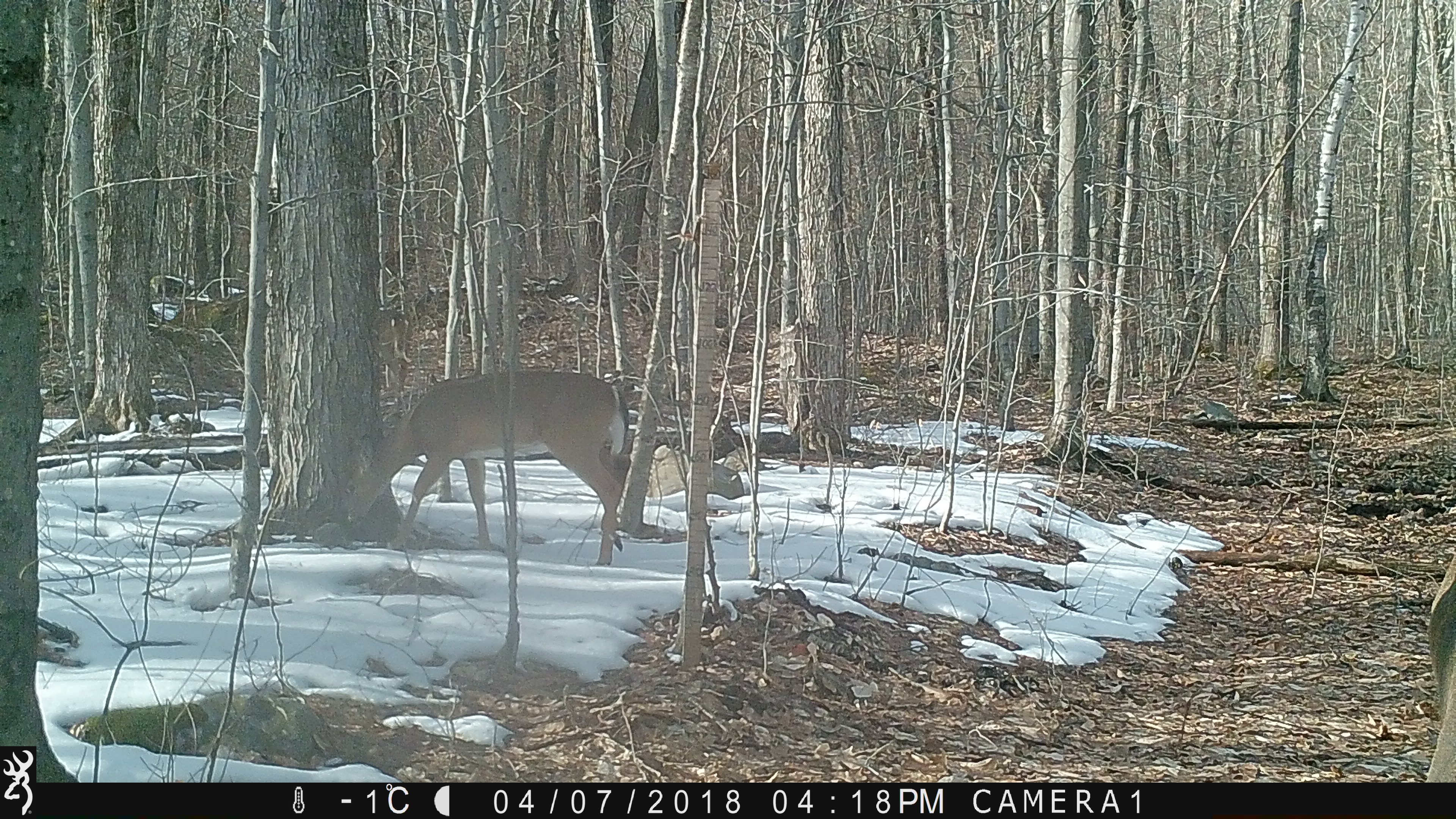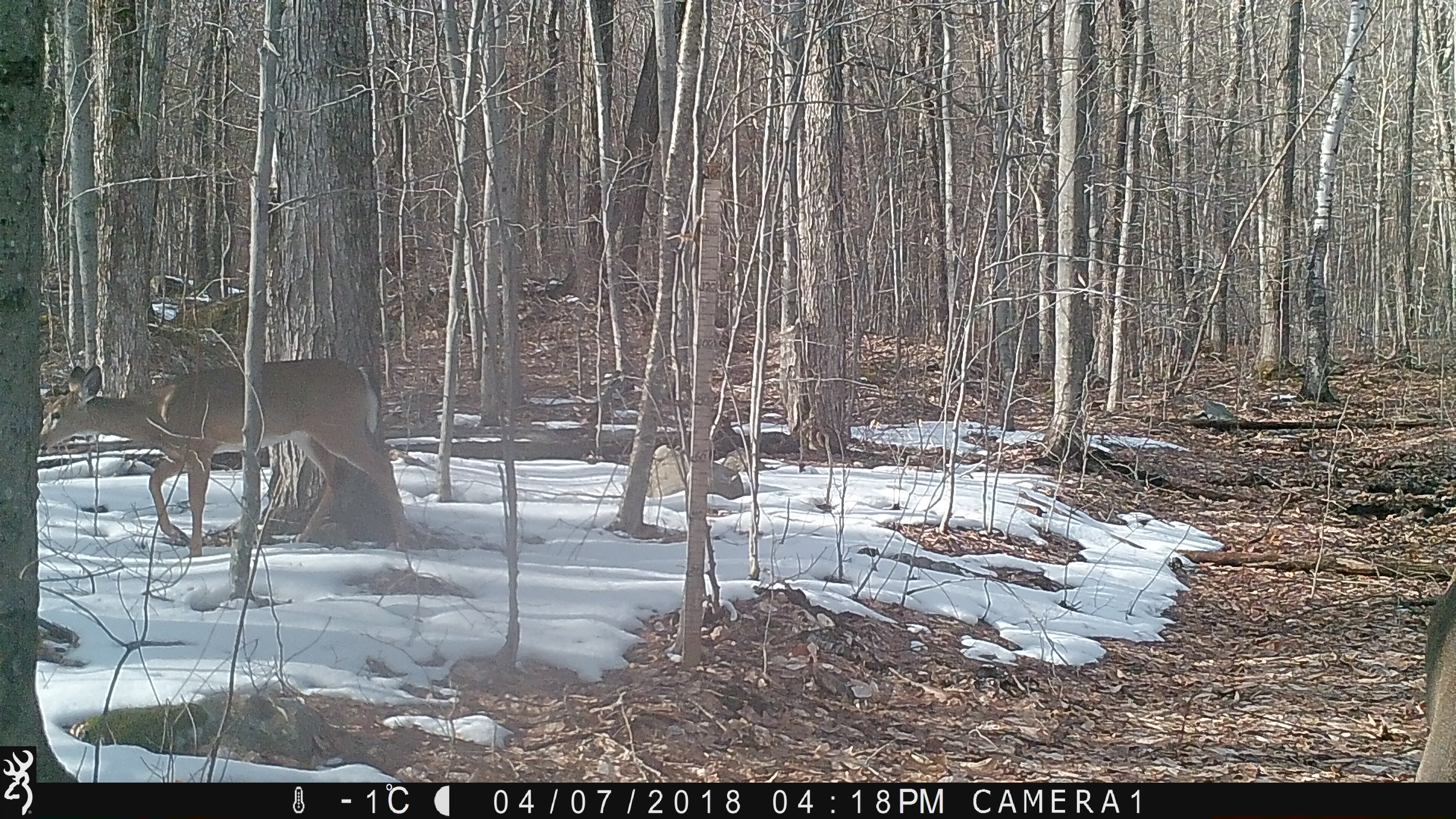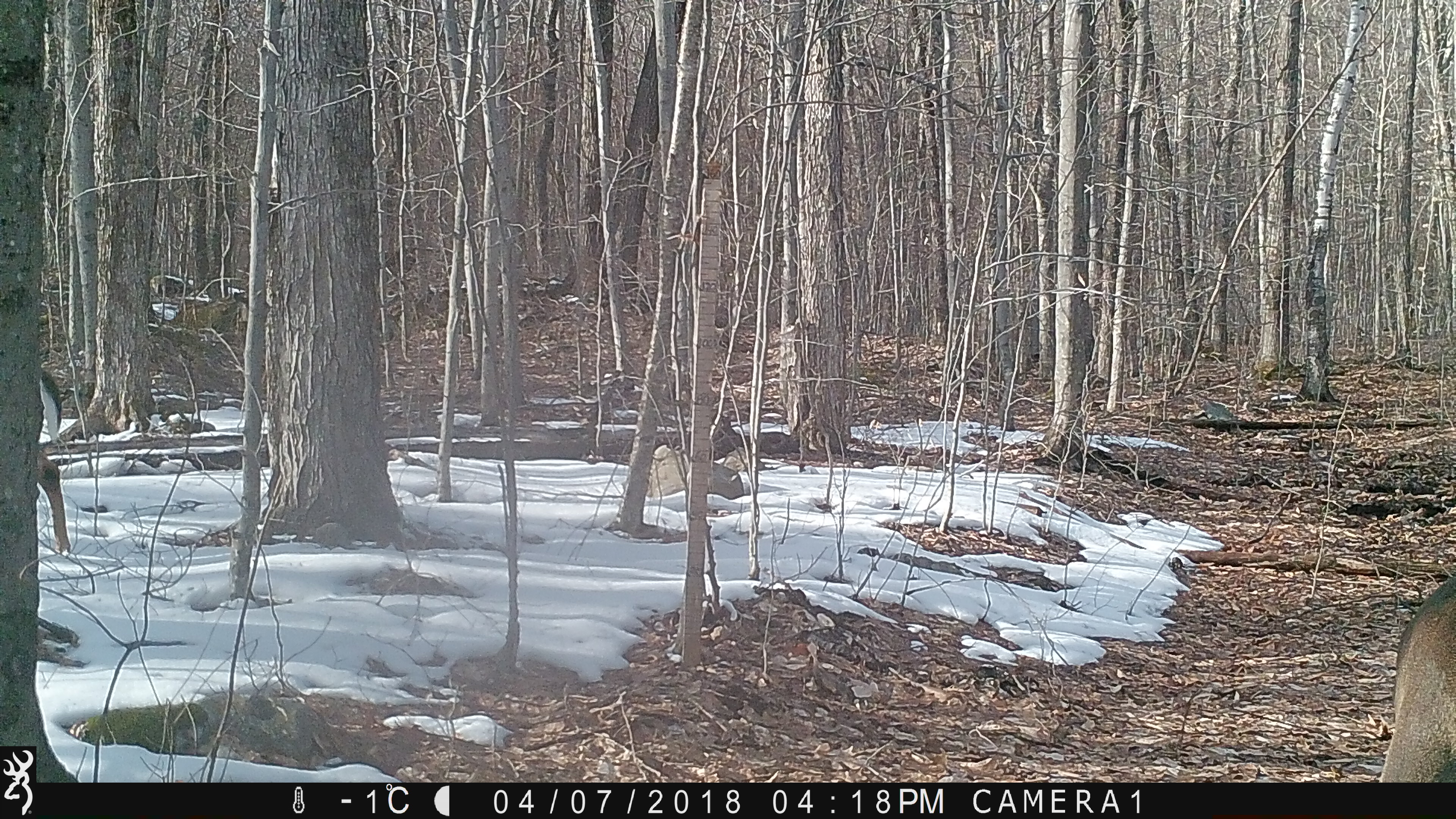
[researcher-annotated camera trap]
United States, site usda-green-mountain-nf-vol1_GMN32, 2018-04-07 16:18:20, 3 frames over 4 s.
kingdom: Animalia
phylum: Chordata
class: Mammalia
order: Artiodactyla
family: Cervidae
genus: Odocoileus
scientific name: Odocoileus virginianus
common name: white-tailed deer